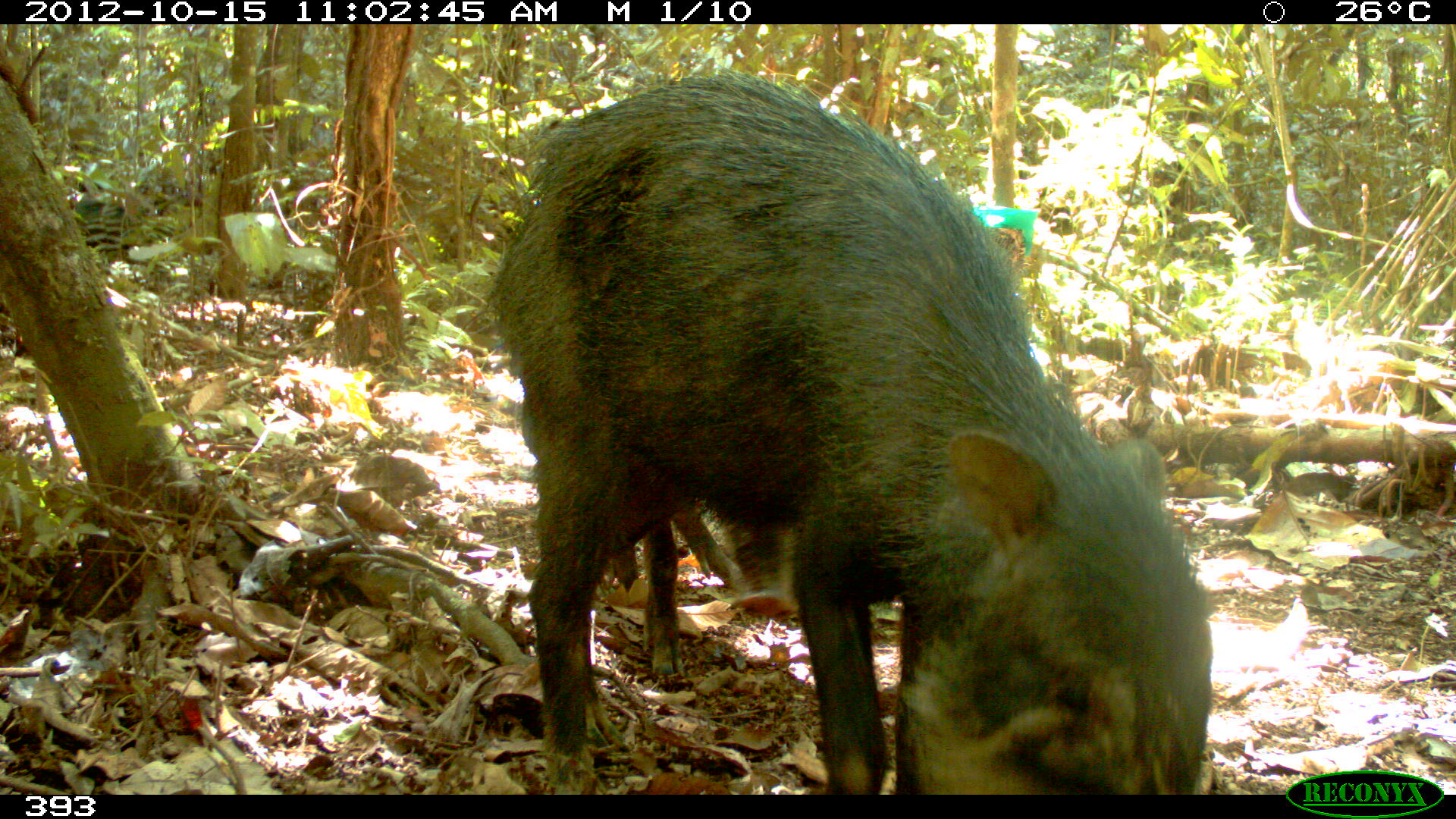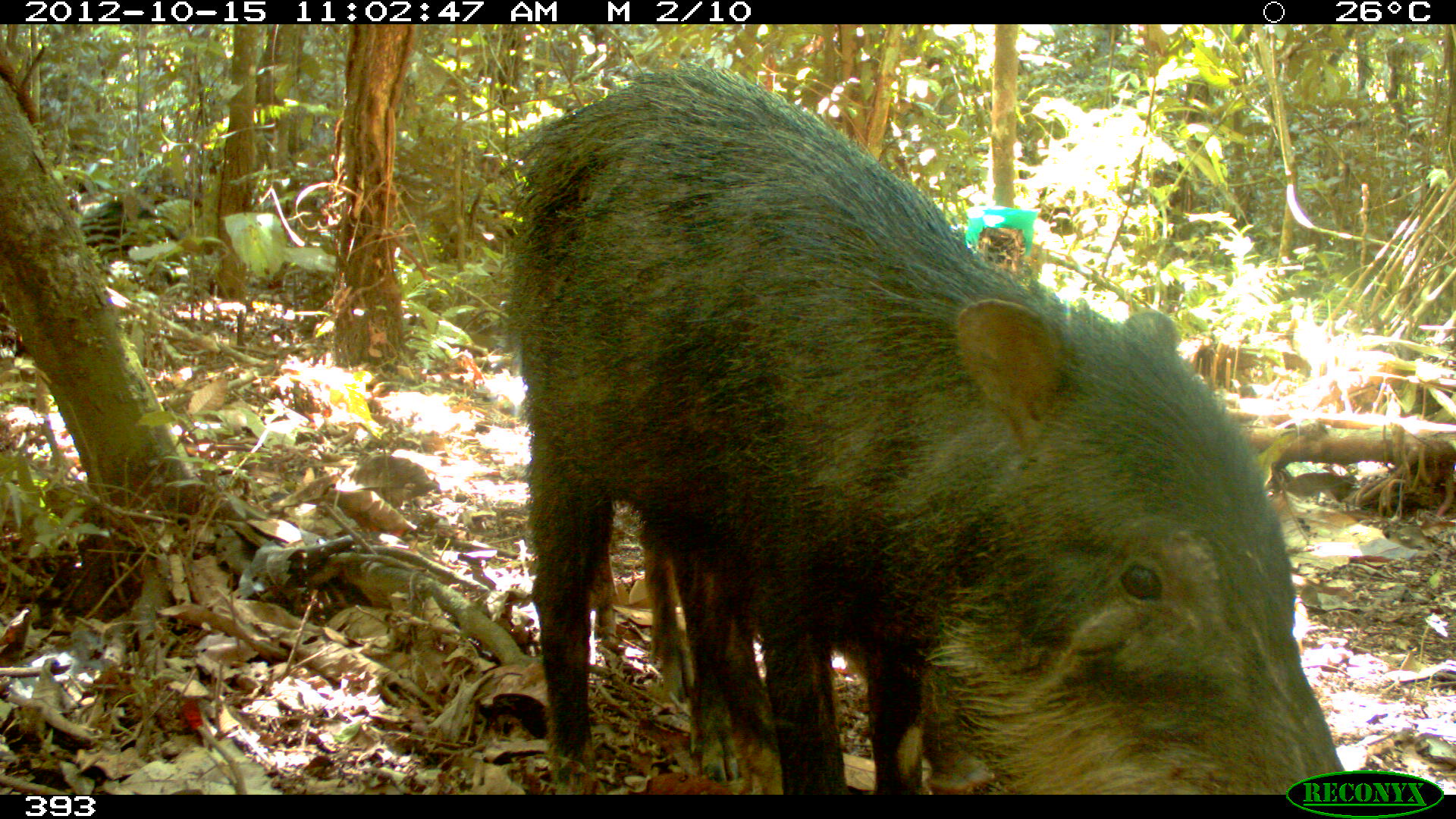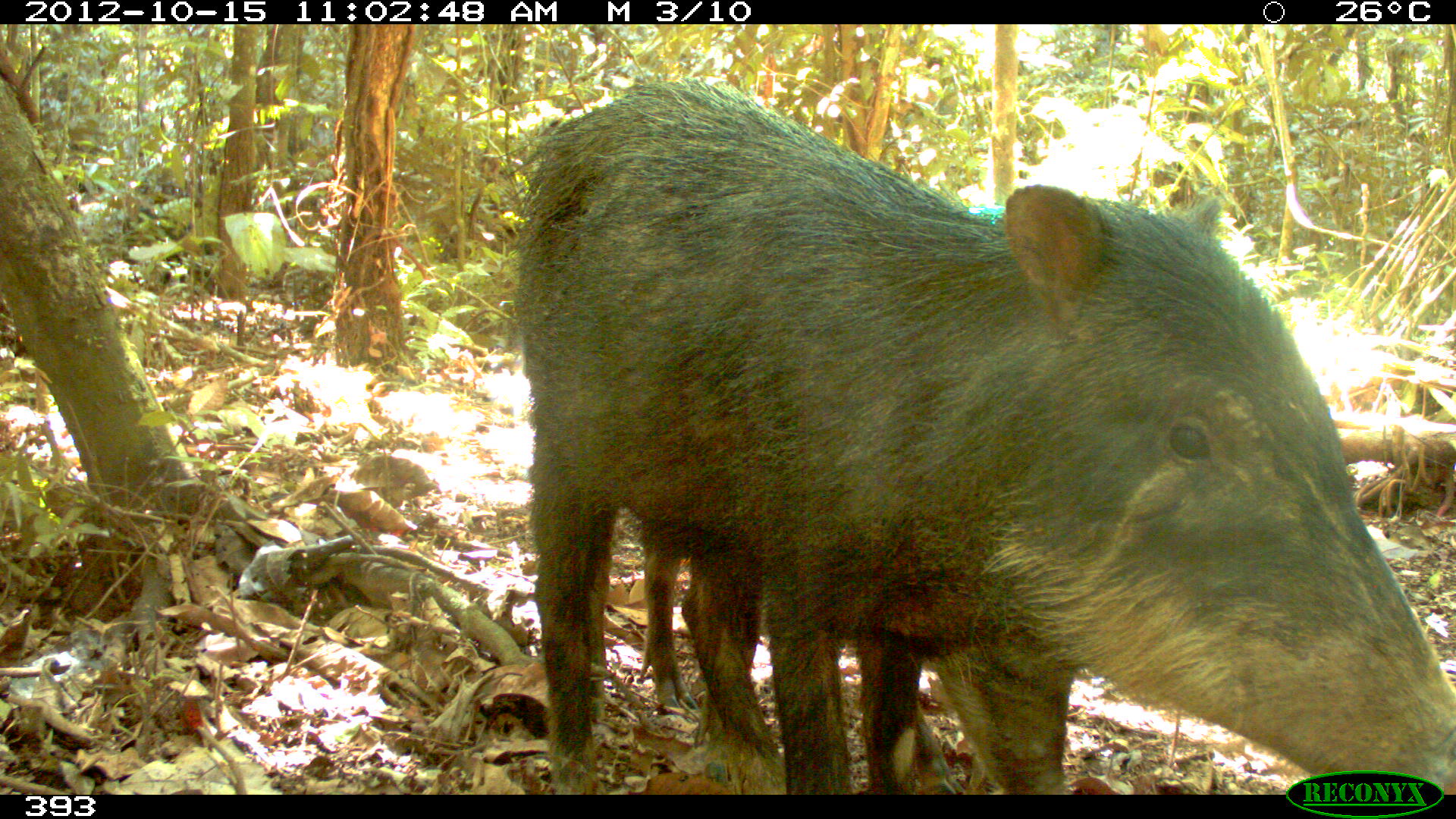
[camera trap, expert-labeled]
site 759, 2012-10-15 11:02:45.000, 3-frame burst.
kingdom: Animalia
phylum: Chordata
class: Mammalia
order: Artiodactyla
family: Tayassuidae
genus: Tayassu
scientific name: Tayassu pecari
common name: white-lipped peccary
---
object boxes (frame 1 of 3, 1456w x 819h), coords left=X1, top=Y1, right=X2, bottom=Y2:
tayassu pecari: left=488, top=68, right=1213, bottom=794; left=604, top=500, right=797, bottom=618; left=73, top=191, right=131, bottom=251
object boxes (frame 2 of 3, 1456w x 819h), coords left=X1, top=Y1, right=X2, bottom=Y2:
tayassu pecari: left=506, top=63, right=1341, bottom=795; left=592, top=503, right=994, bottom=794; left=76, top=194, right=171, bottom=252